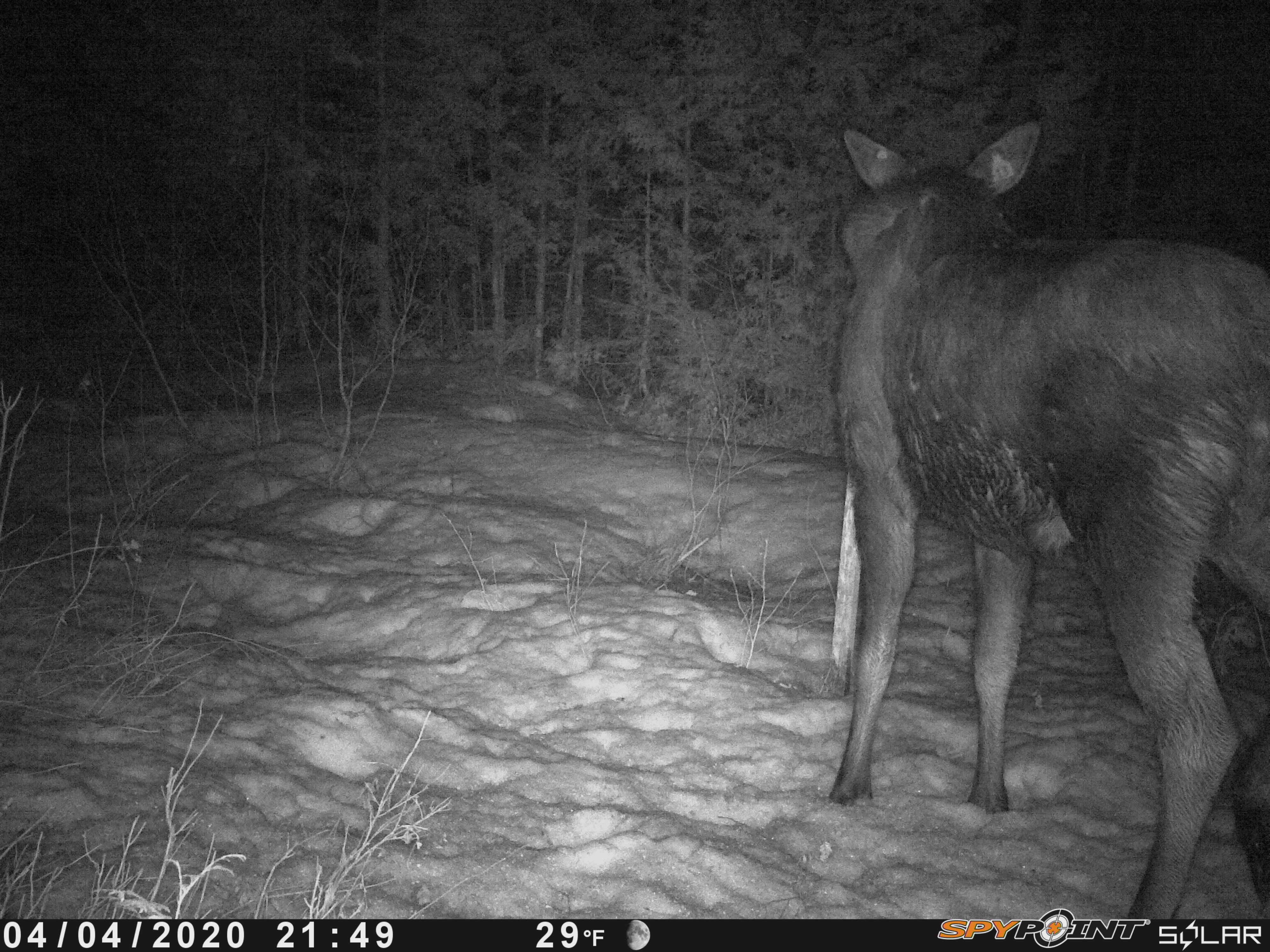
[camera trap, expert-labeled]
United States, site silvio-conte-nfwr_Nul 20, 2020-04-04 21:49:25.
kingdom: Animalia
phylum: Chordata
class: Mammalia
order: Artiodactyla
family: Cervidae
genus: Alces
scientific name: Alces alces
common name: moose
Moose (Alces alces).